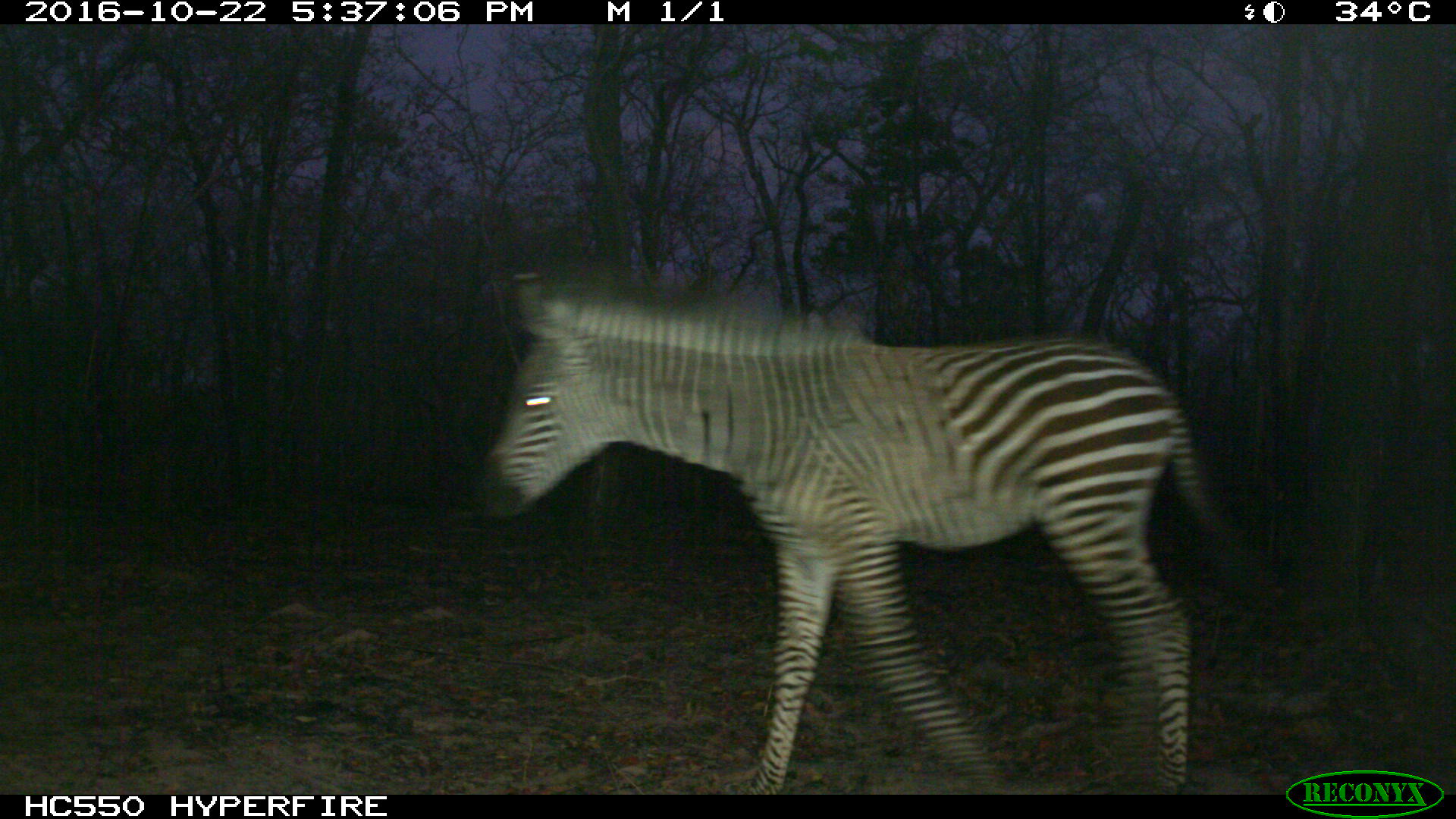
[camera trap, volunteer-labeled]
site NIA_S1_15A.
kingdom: Animalia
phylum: Chordata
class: Mammalia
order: Perissodactyla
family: Equidae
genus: Equus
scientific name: Equus quagga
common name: plains zebra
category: zebraplains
Zebraplains (plains zebra) (Equus quagga), count 1. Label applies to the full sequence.